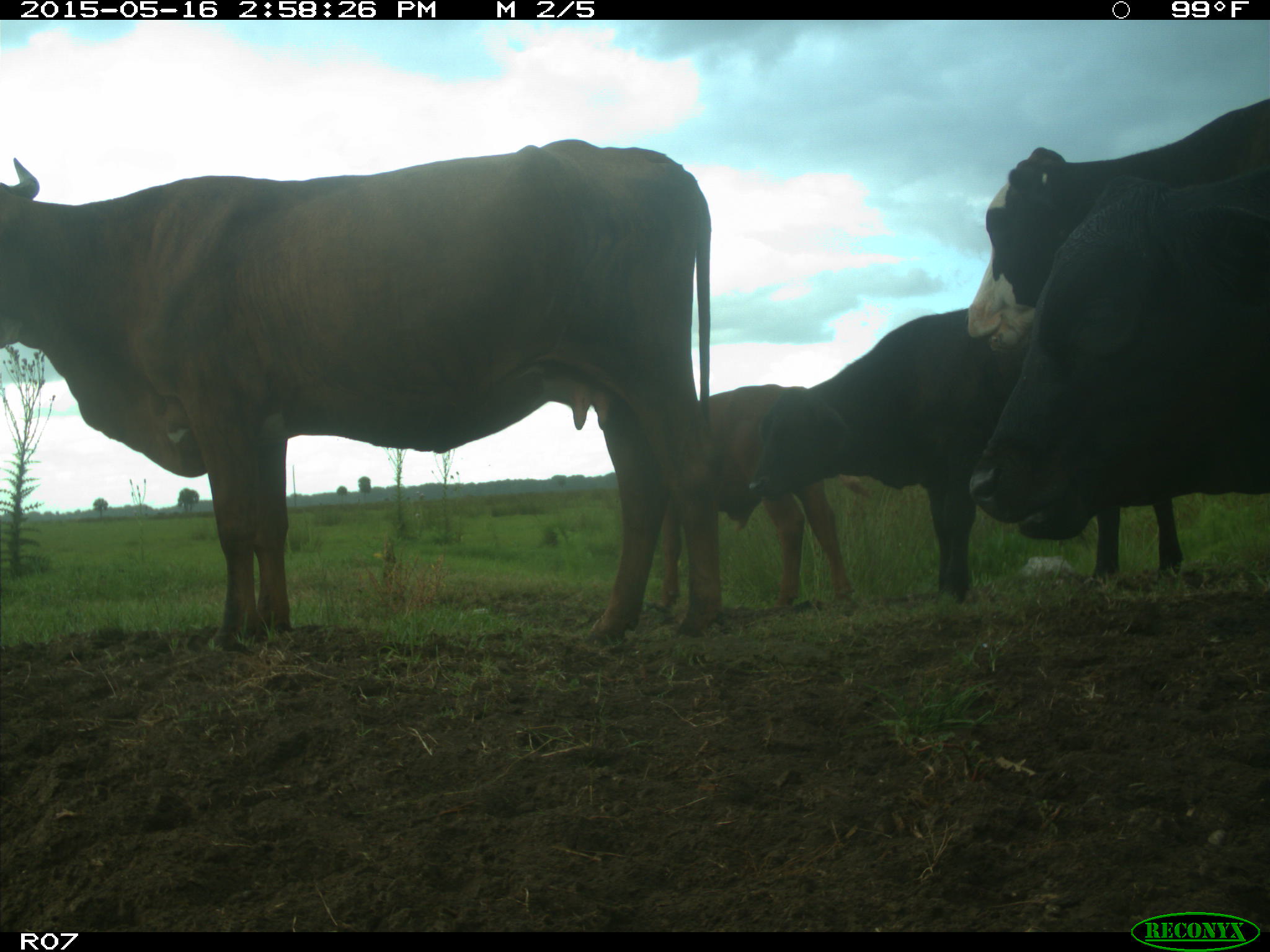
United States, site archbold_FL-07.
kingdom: Animalia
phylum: Chordata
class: Mammalia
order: Artiodactyla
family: Bovidae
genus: Bos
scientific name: Bos taurus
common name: domestic cow